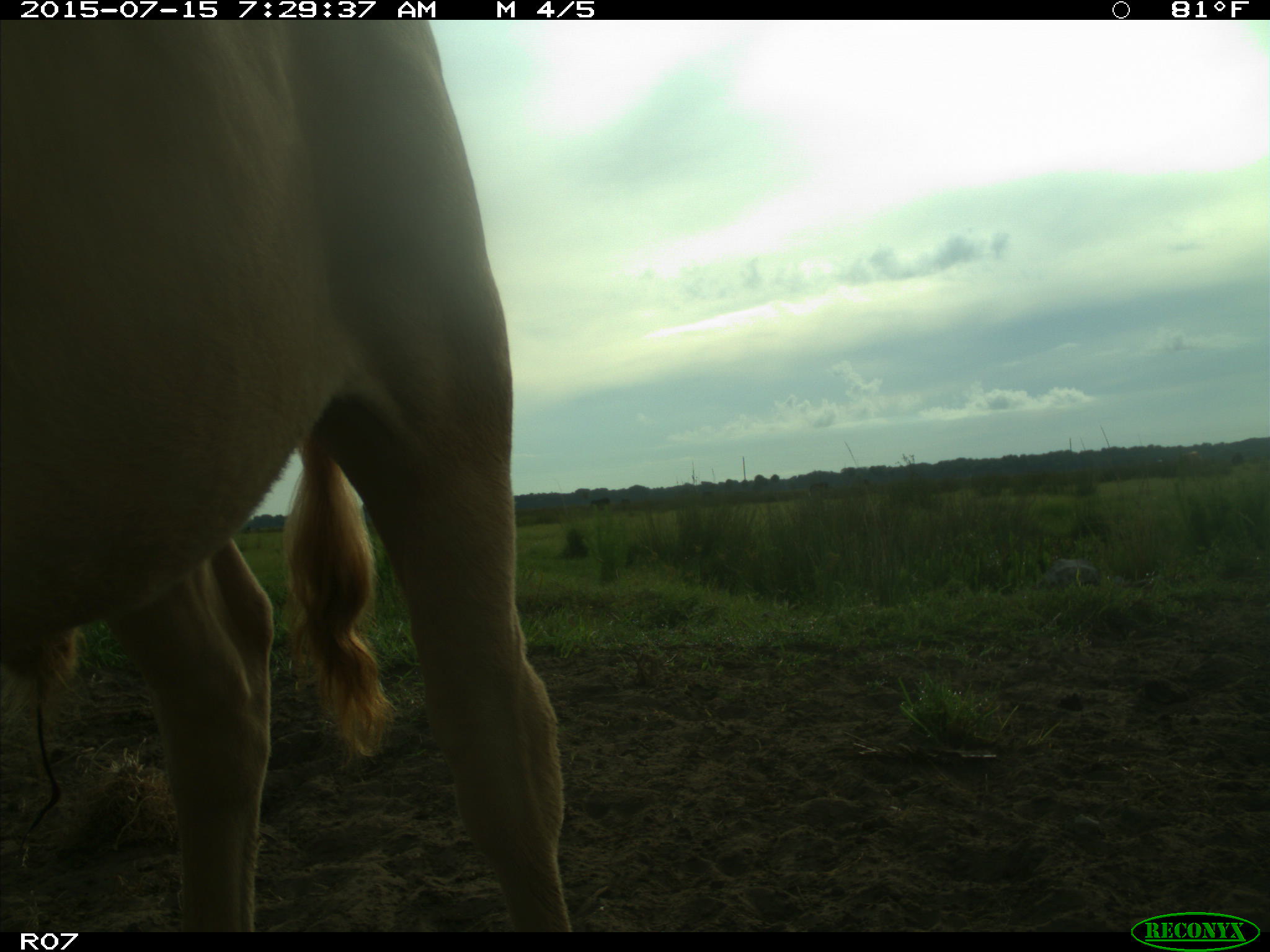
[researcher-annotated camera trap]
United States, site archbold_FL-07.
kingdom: Animalia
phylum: Chordata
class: Mammalia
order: Artiodactyla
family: Bovidae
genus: Bos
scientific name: Bos taurus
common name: domestic cow